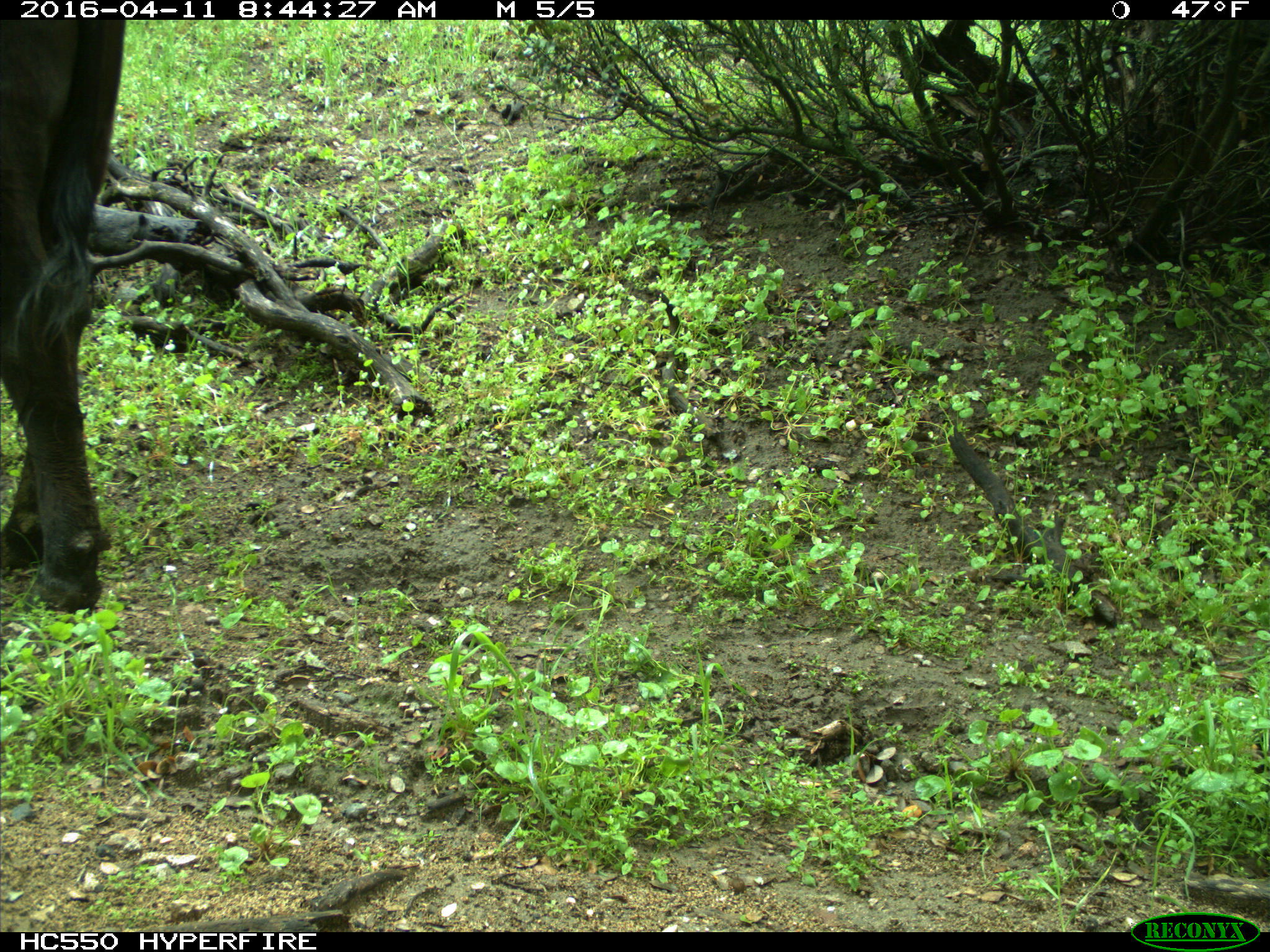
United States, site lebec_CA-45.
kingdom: Animalia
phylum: Chordata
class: Mammalia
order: Artiodactyla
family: Bovidae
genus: Bos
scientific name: Bos taurus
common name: domestic cow